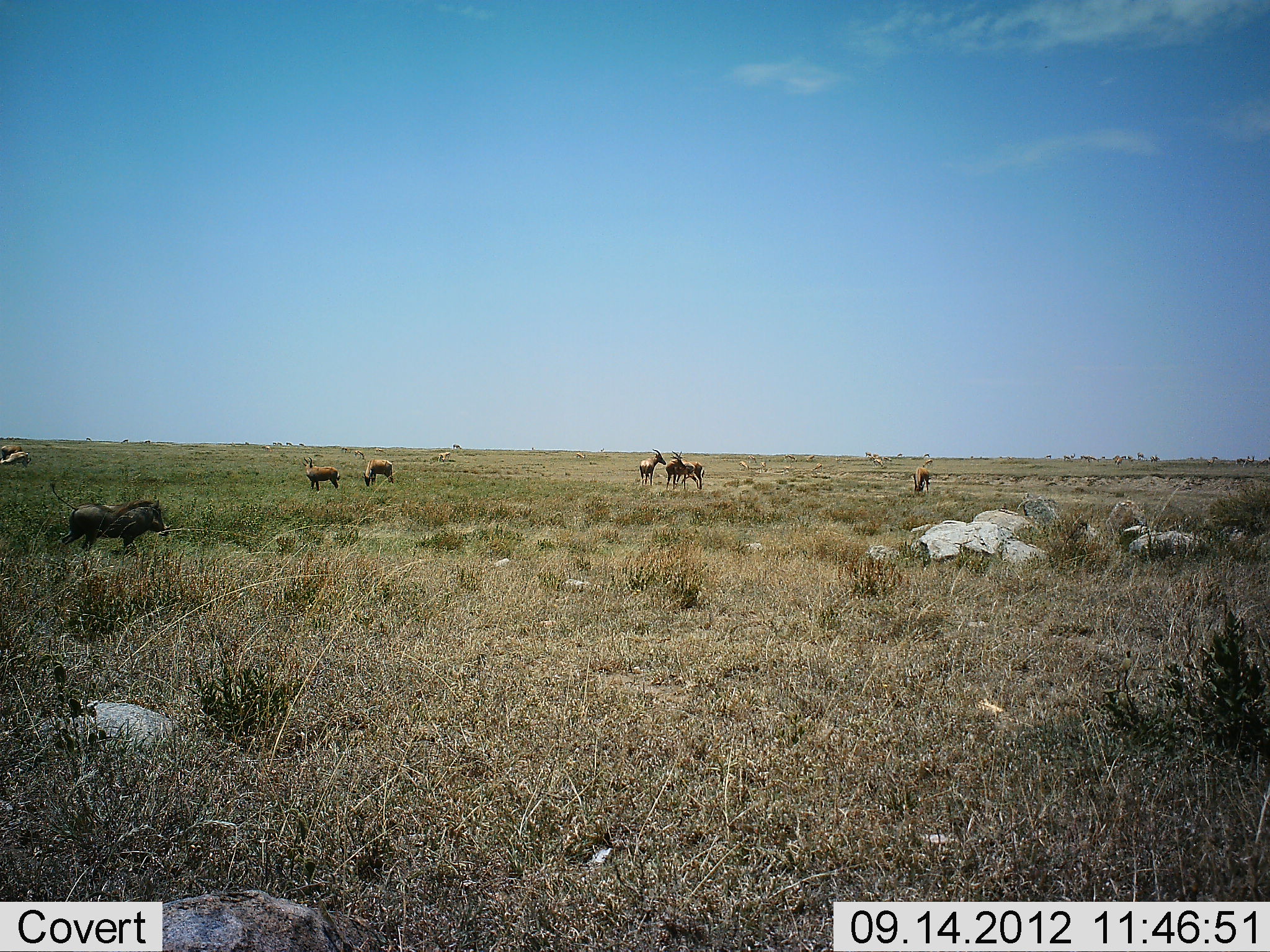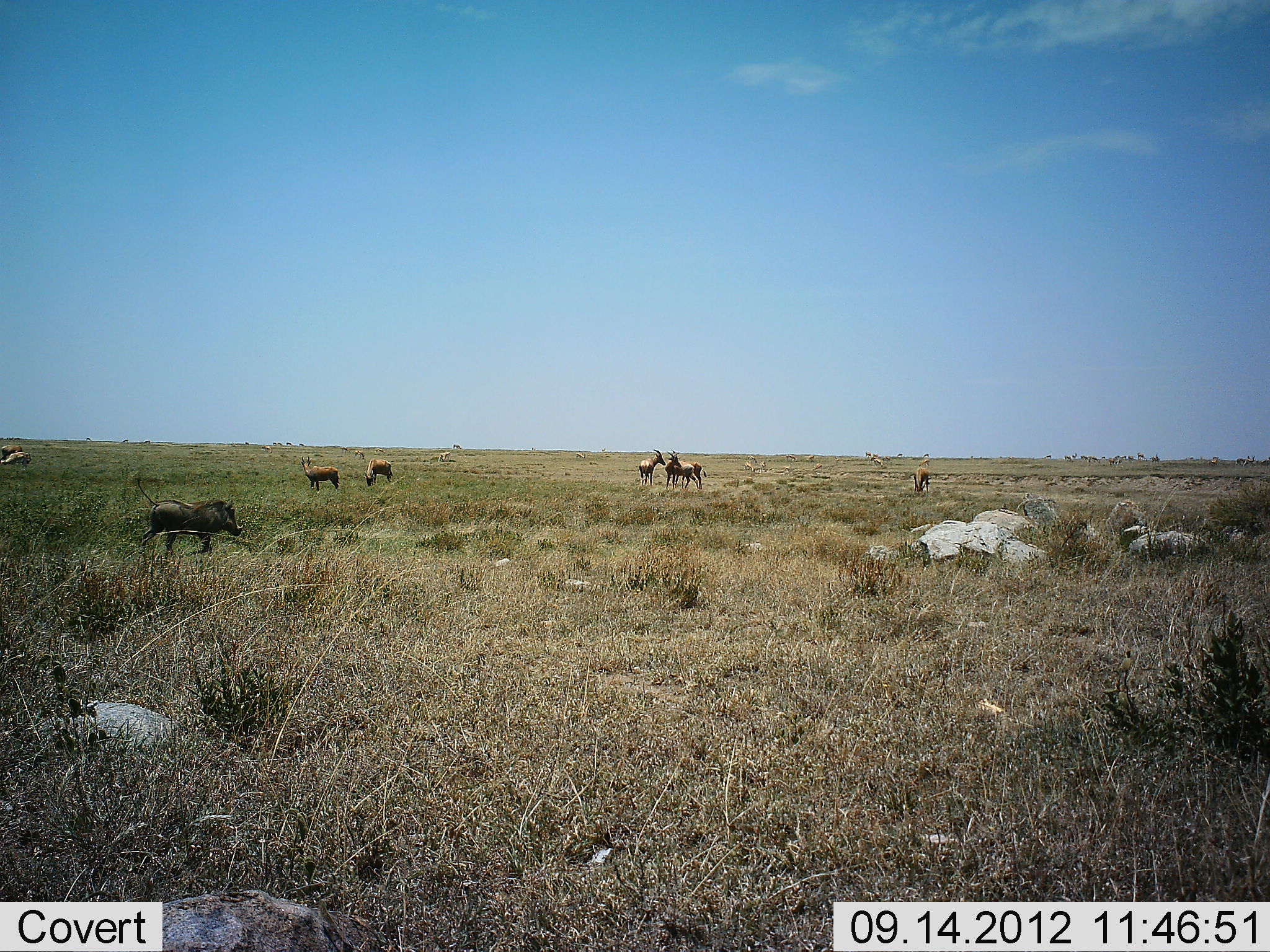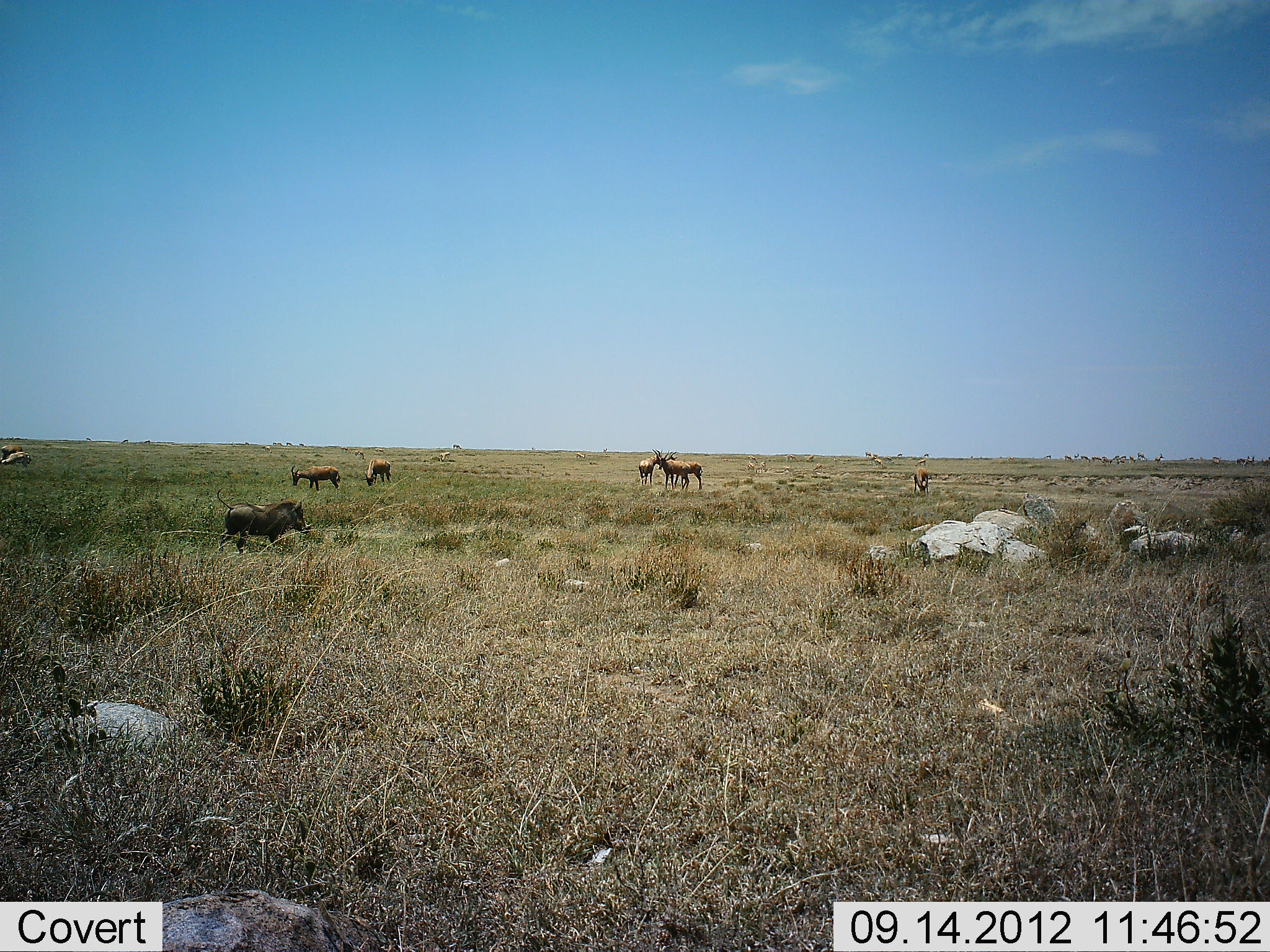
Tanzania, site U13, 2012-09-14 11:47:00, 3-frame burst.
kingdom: Animalia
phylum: Chordata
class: Mammalia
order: Artiodactyla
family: Bovidae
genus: Alcelaphus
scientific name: Alcelaphus buselaphus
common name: hartebeest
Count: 8.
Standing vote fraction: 88%.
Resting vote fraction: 0%.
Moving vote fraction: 0%.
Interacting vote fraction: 12%.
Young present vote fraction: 0%.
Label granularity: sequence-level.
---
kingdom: Animalia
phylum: Chordata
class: Mammalia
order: Artiodactyla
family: Suidae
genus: Phacochoerus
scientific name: Phacochoerus africanus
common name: warthog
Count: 1.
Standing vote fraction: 0%.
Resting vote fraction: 0%.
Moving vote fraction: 100%.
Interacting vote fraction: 0%.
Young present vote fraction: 0%.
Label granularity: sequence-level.